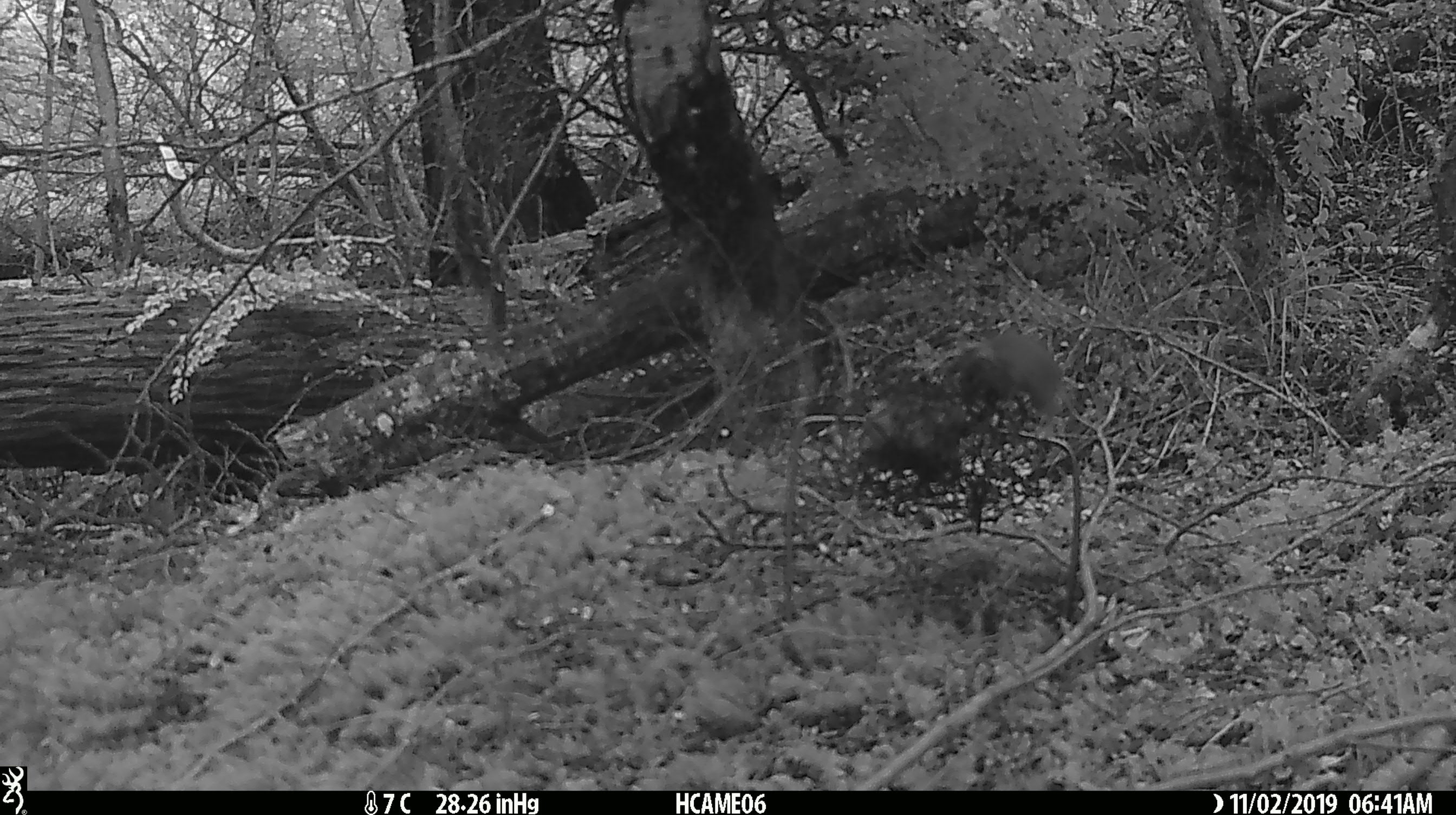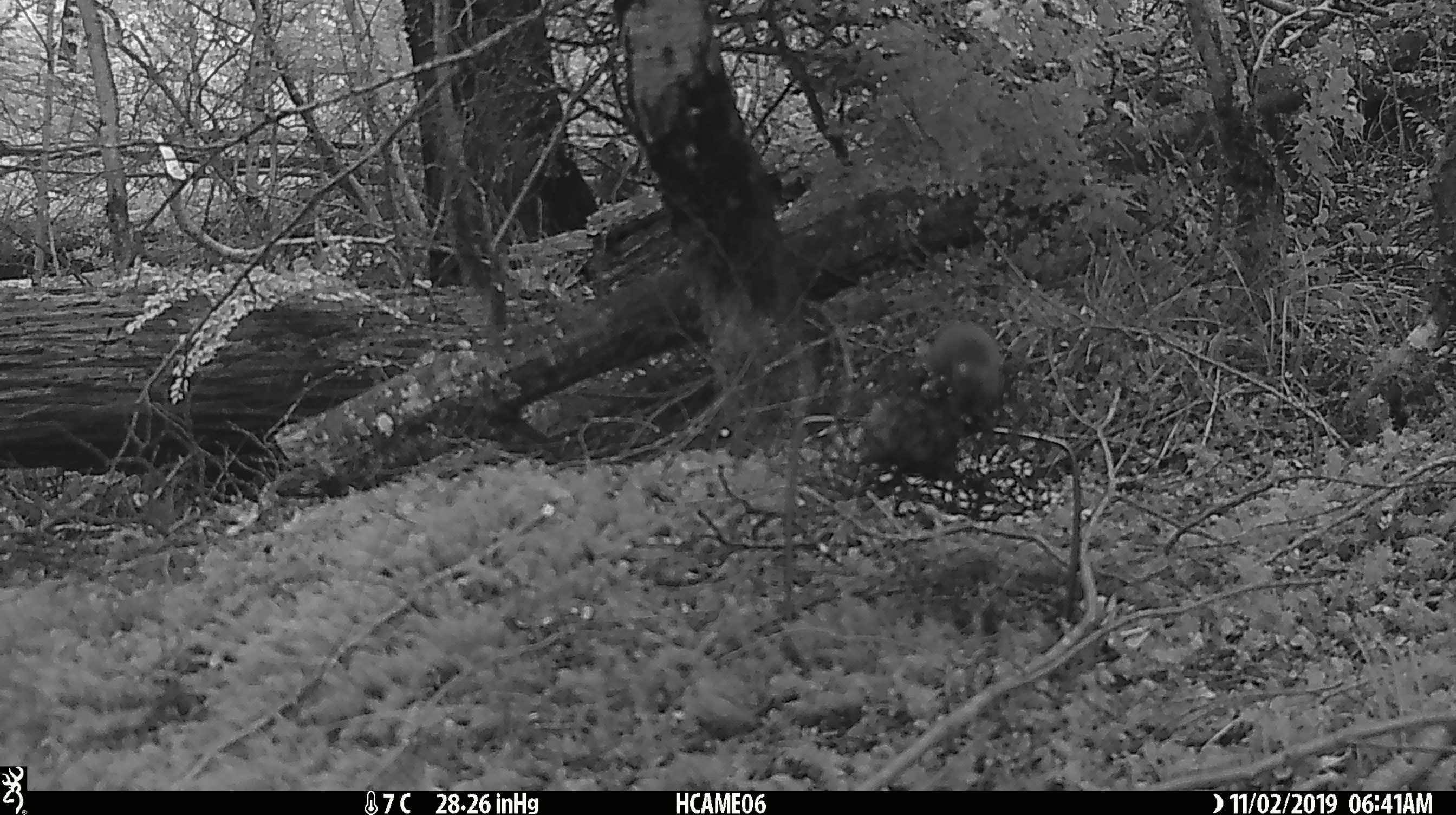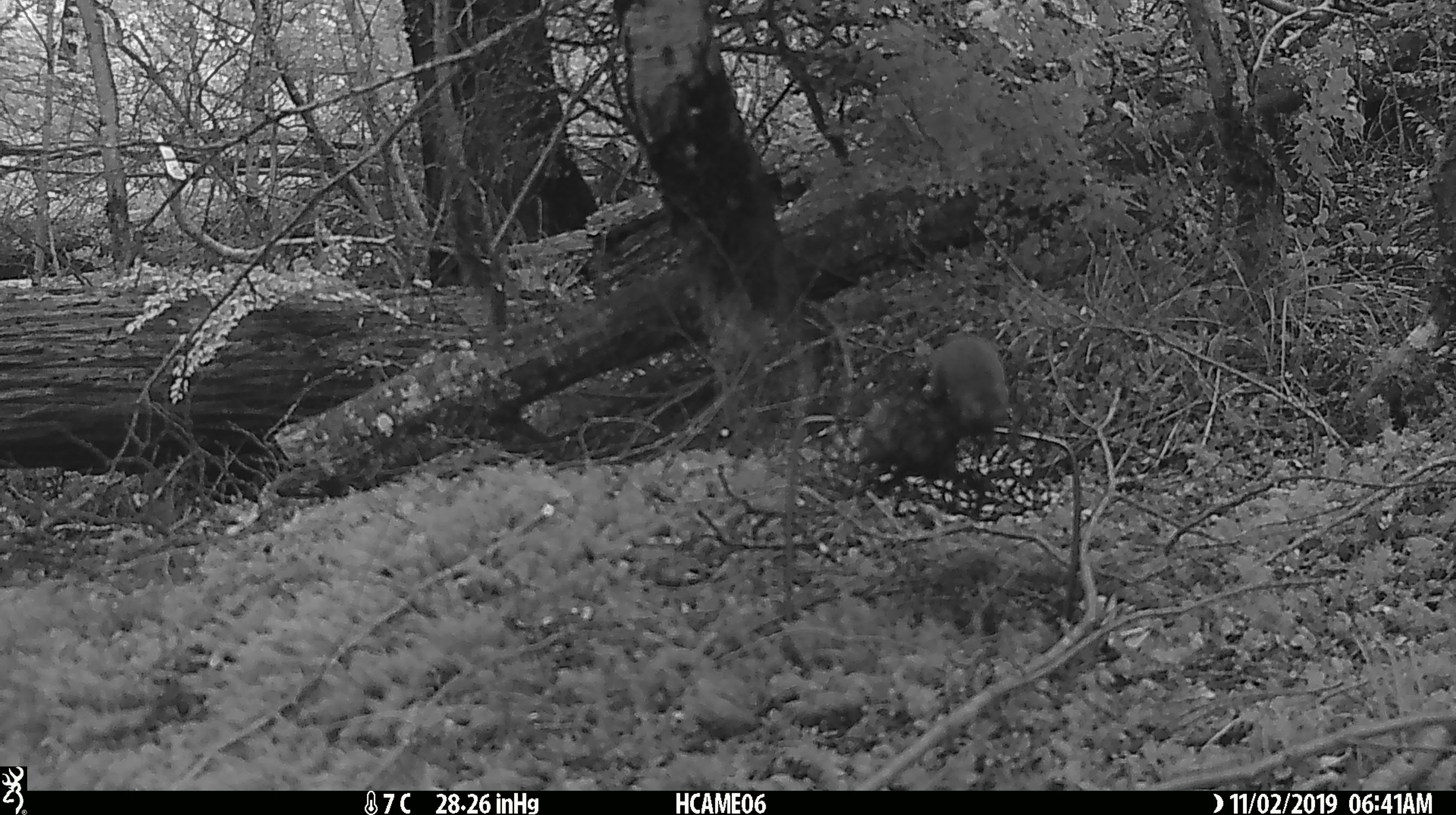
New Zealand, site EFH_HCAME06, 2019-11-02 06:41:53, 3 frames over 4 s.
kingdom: Animalia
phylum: Chordata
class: Mammalia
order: Rodentia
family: Muridae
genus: Mus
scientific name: Mus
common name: mouse